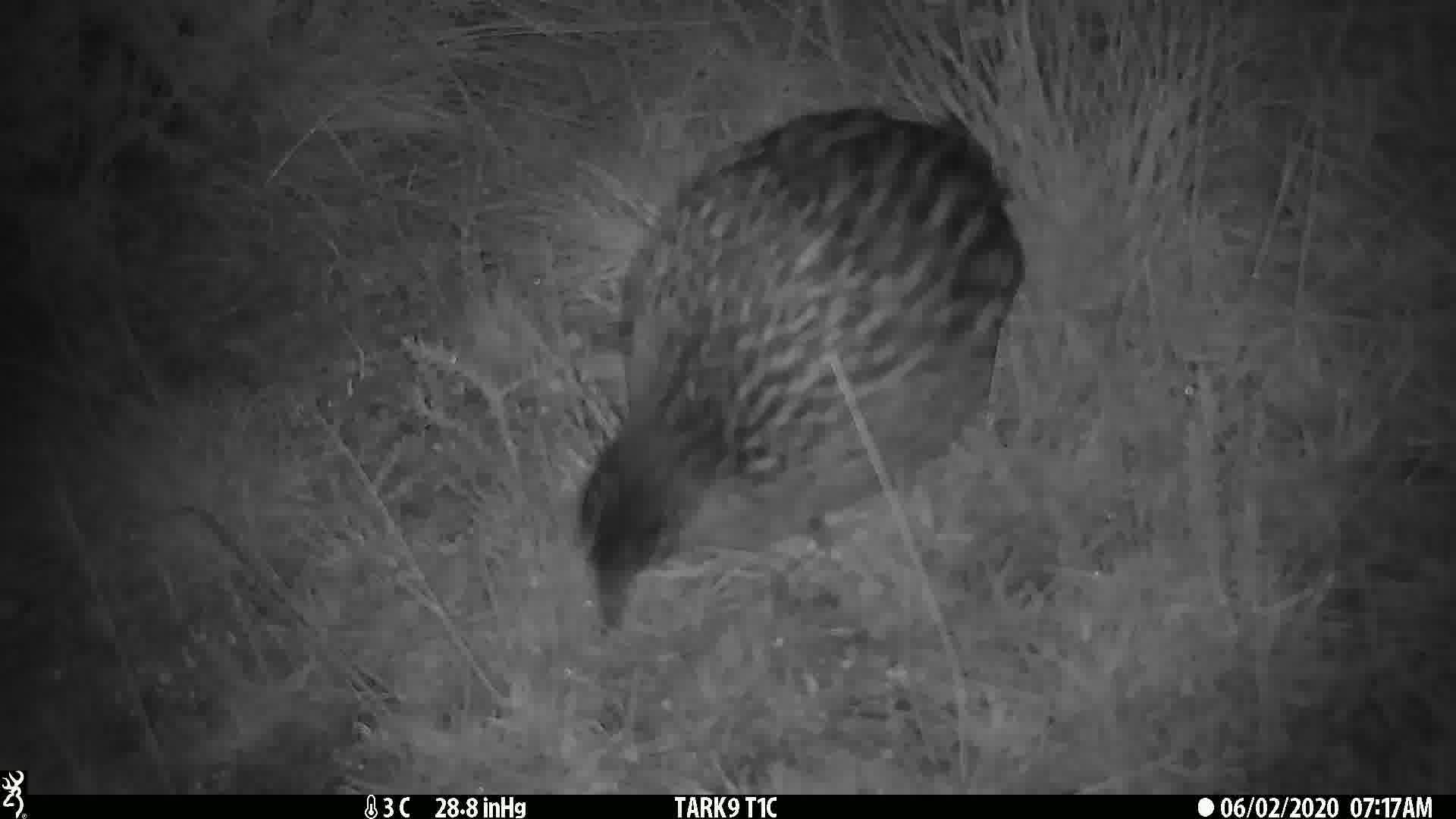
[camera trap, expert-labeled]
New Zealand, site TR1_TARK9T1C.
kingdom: Animalia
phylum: Chordata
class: Aves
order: Gruiformes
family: Rallidae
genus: Gallirallus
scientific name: Gallirallus australis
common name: weka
Weka (Gallirallus australis).